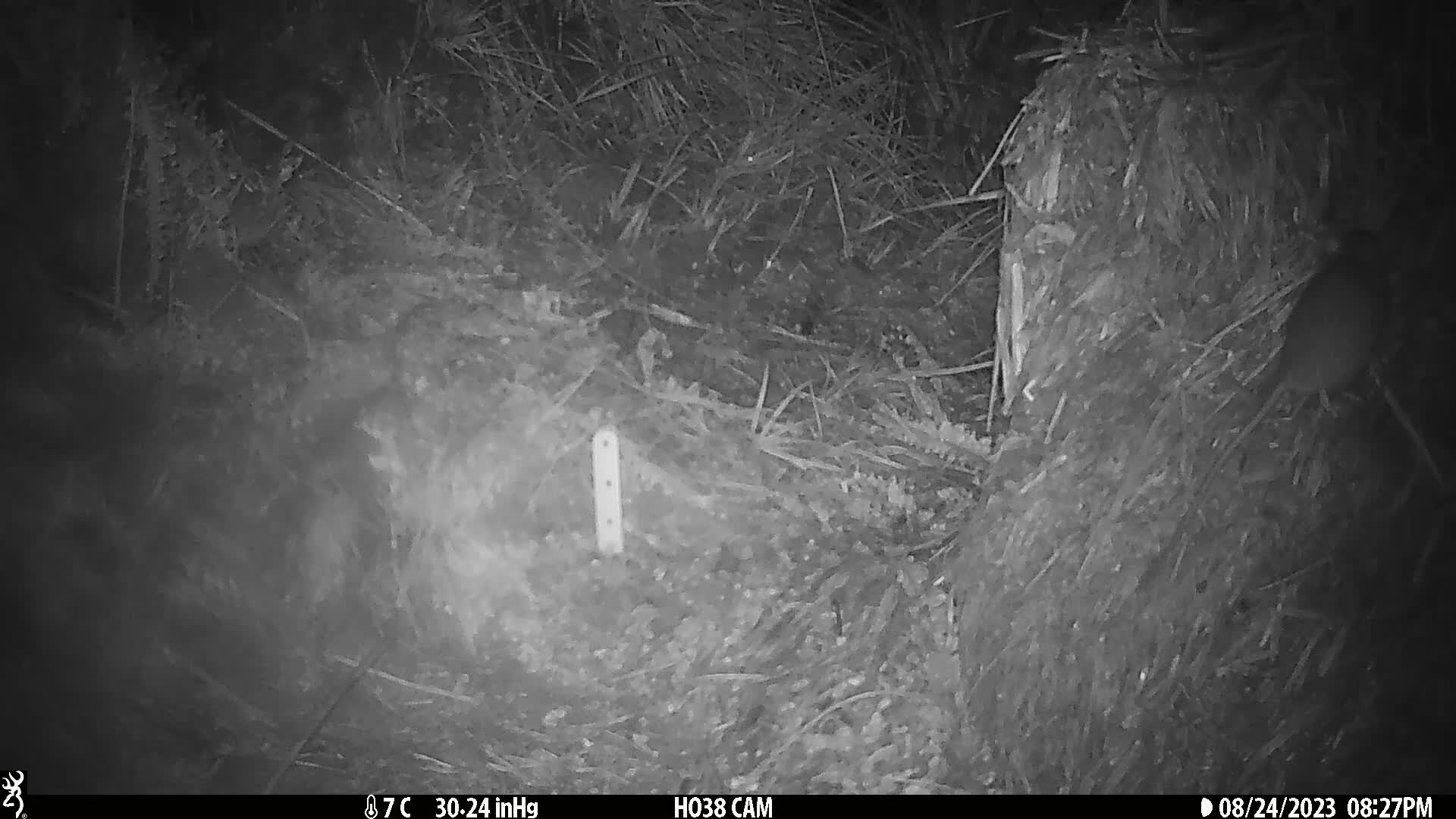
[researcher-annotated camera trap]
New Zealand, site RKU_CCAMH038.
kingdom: Animalia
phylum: Chordata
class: Mammalia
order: Rodentia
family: Muridae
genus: Rattus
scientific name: Rattus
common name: rat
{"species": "rat (Rattus)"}